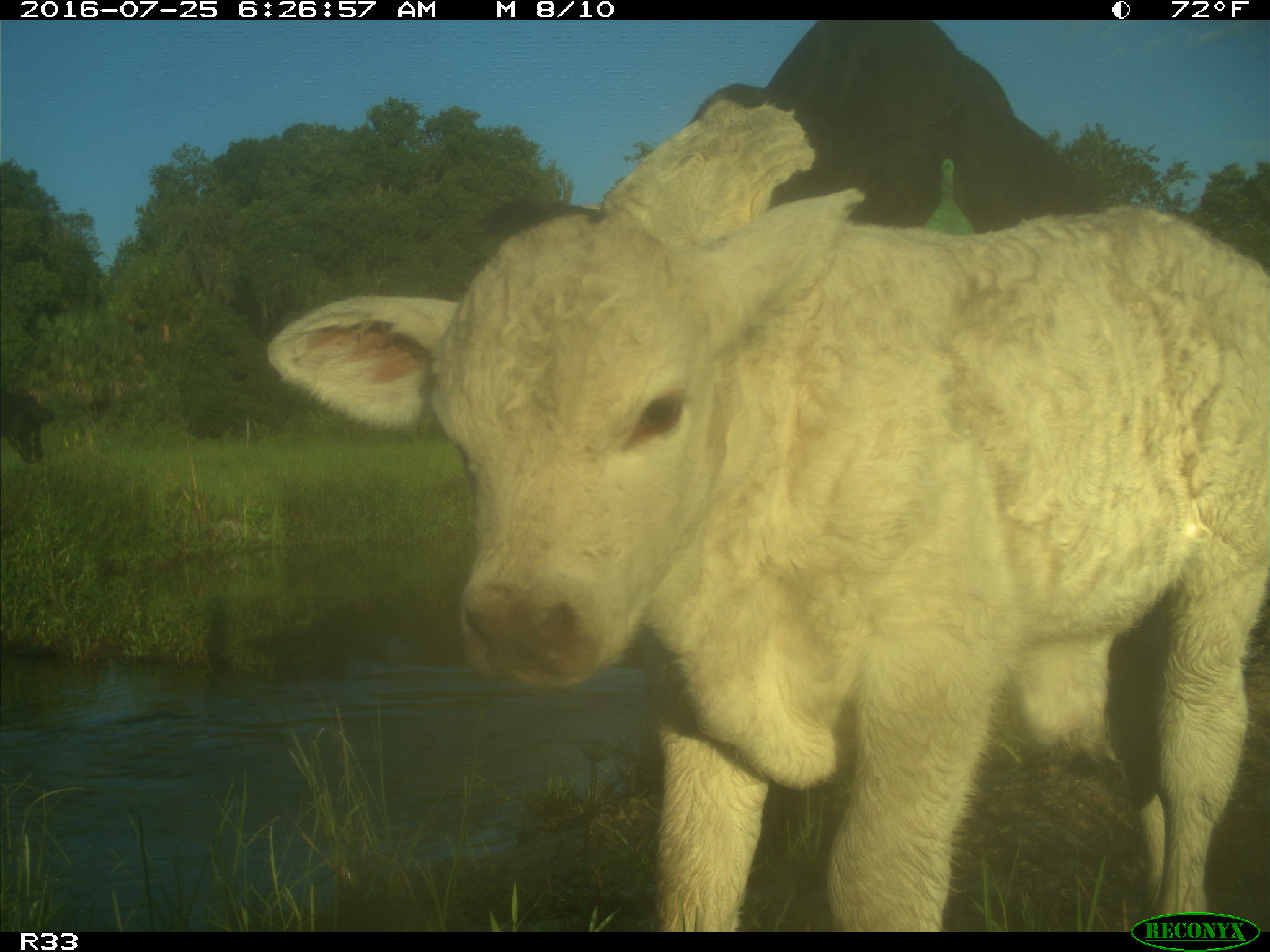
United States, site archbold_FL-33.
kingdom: Animalia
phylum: Chordata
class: Mammalia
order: Artiodactyla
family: Bovidae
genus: Bos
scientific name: Bos taurus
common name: domestic cow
Bos taurus (domestic cow).